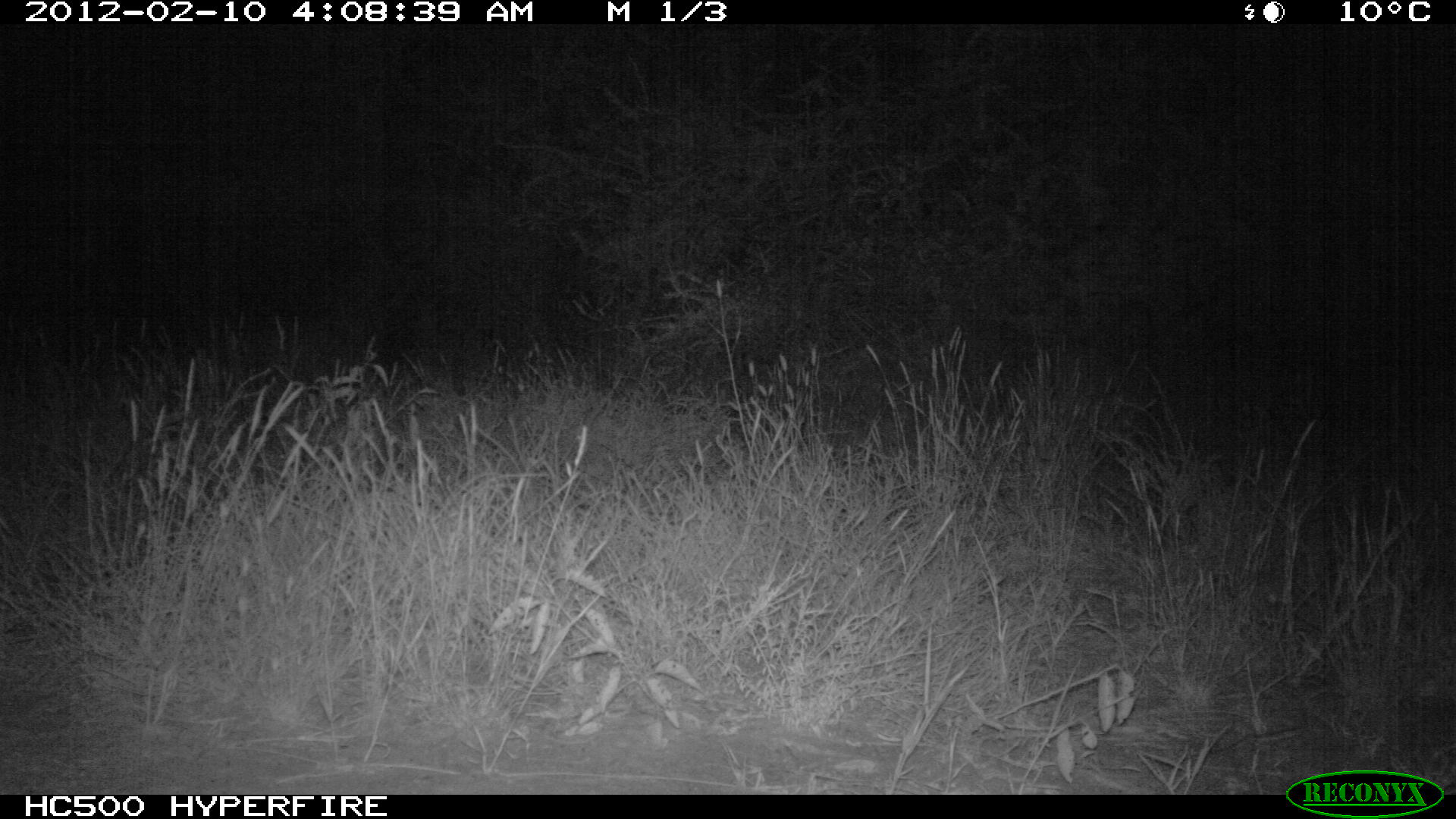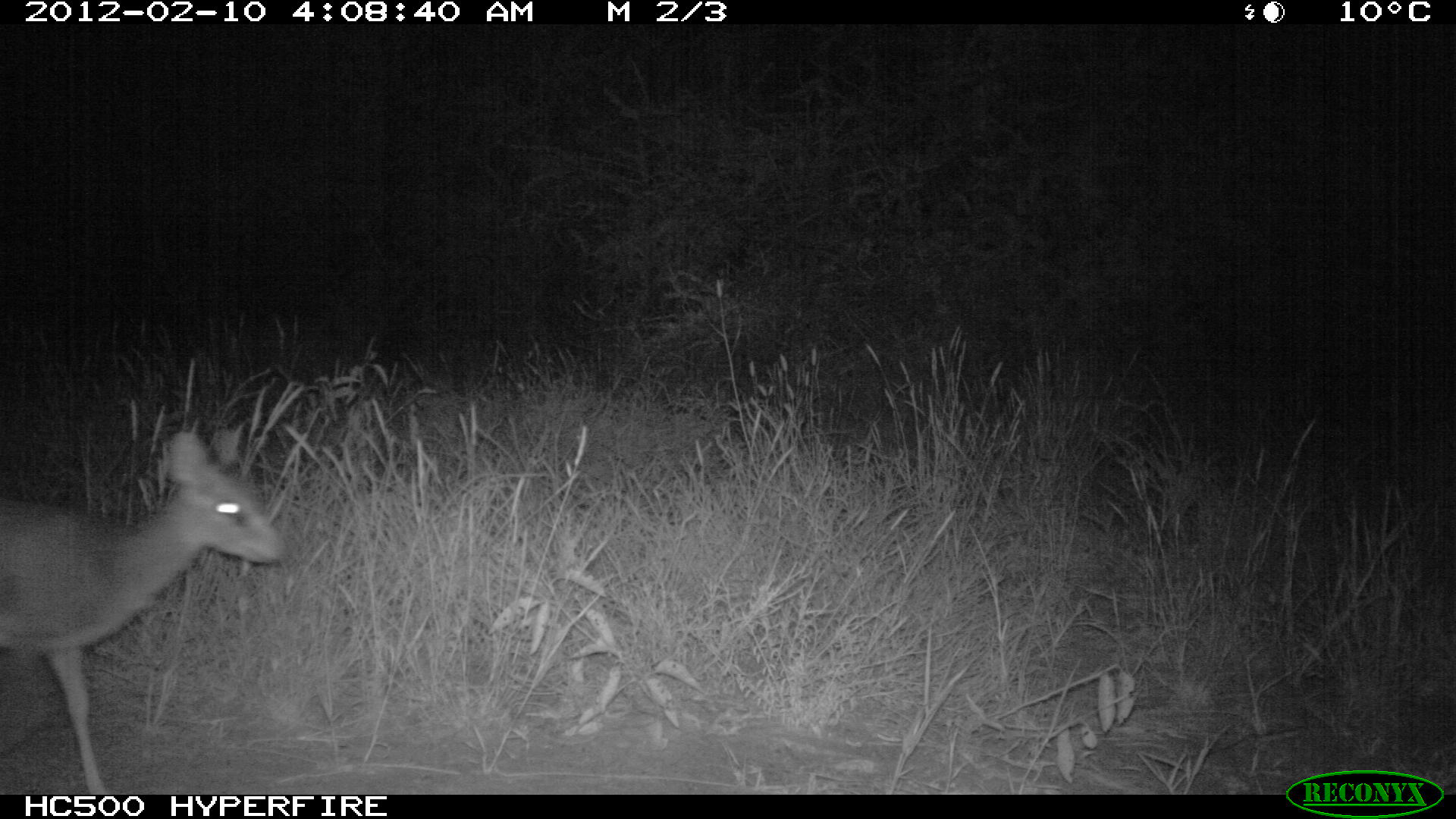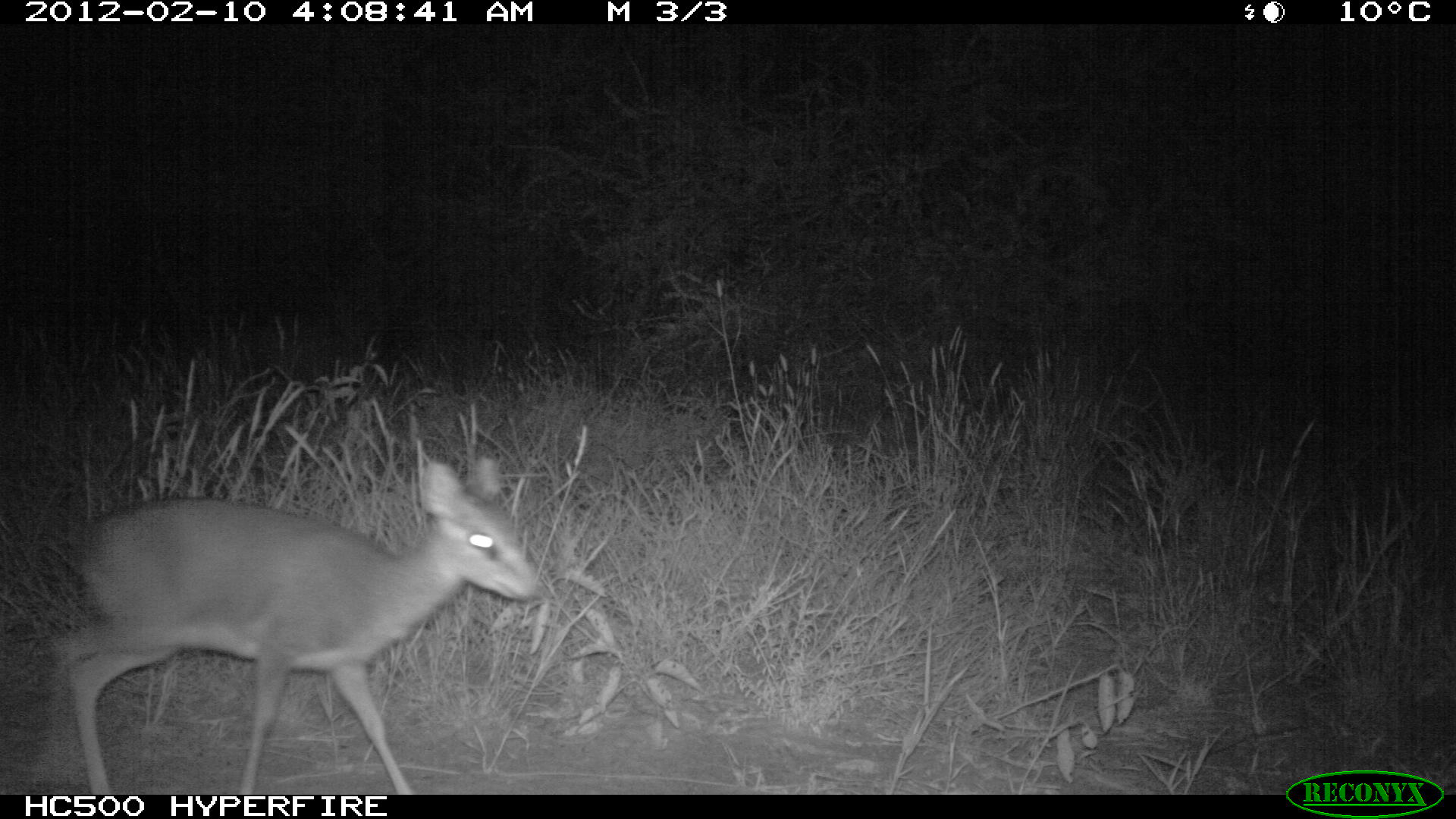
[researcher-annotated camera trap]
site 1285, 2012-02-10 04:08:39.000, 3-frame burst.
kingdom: Animalia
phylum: Chordata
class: Mammalia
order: Artiodactyla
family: Bovidae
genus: Madoqua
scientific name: Madoqua guentheri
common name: günther's dik-dik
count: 1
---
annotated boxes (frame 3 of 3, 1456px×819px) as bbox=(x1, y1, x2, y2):
madoqua guentheri: bbox=(59, 454, 537, 794)